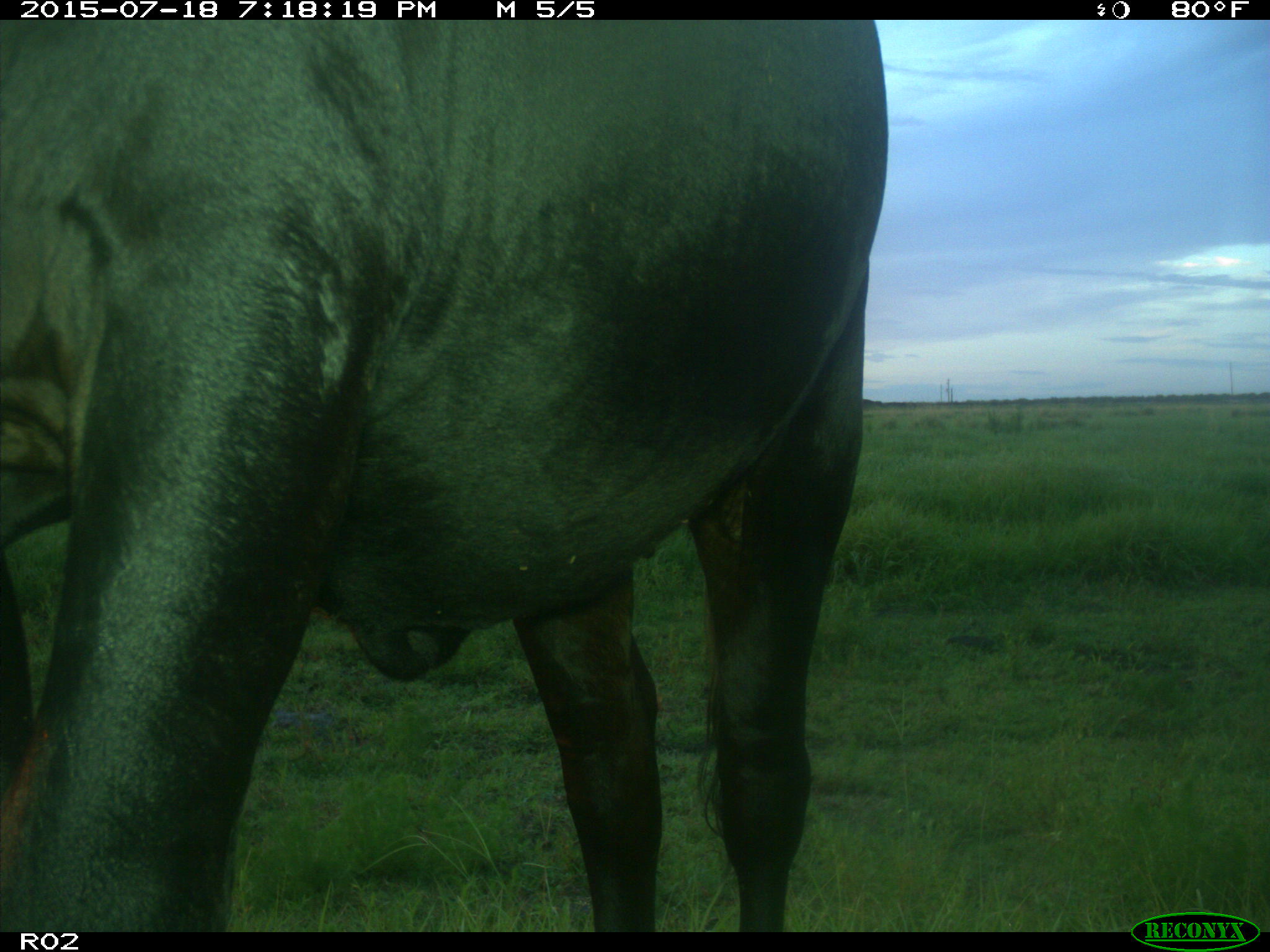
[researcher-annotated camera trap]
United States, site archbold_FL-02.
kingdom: Animalia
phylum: Chordata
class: Mammalia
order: Artiodactyla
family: Bovidae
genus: Bos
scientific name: Bos taurus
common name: domestic cow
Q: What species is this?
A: Bos taurus (domestic cow).